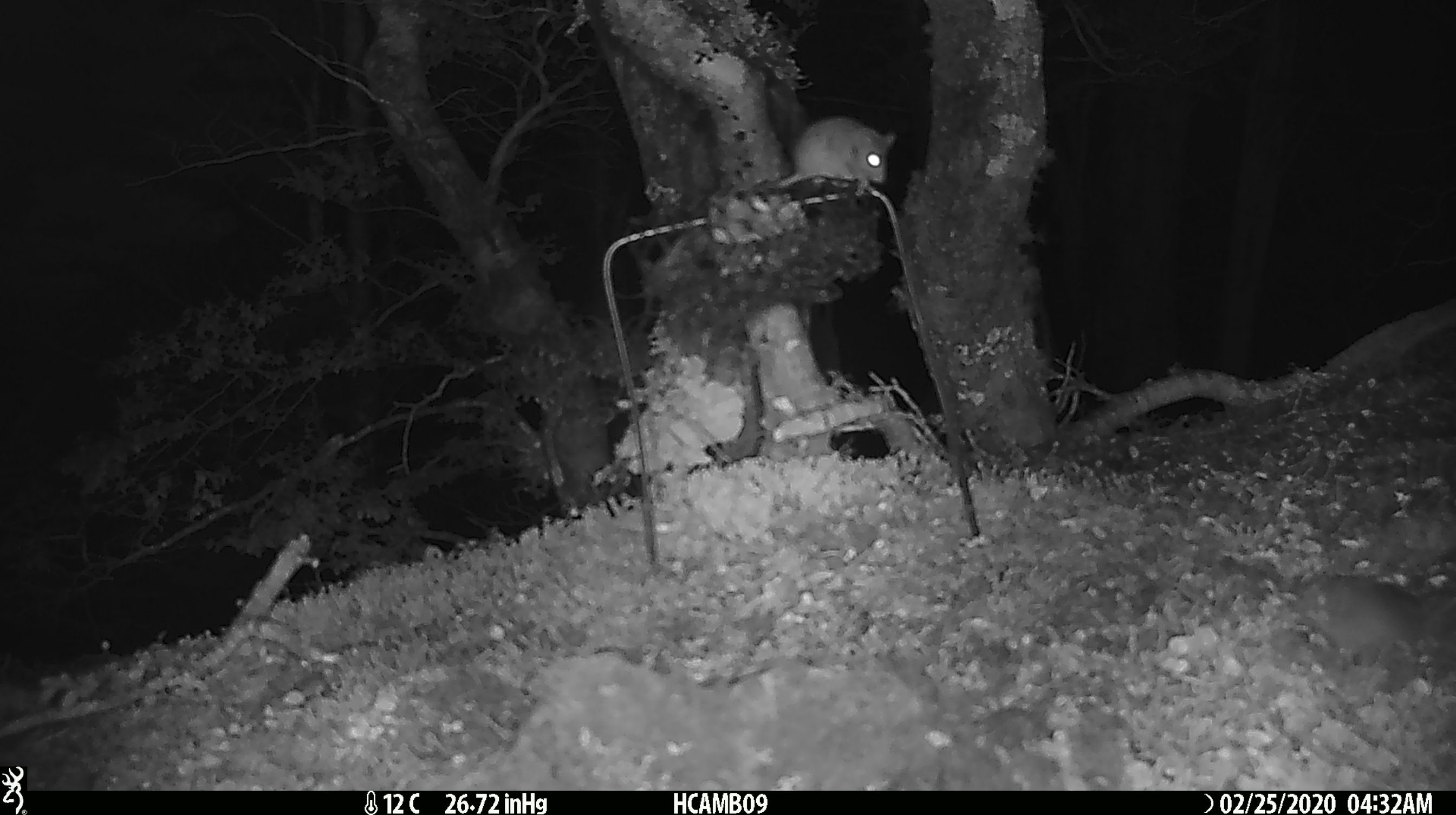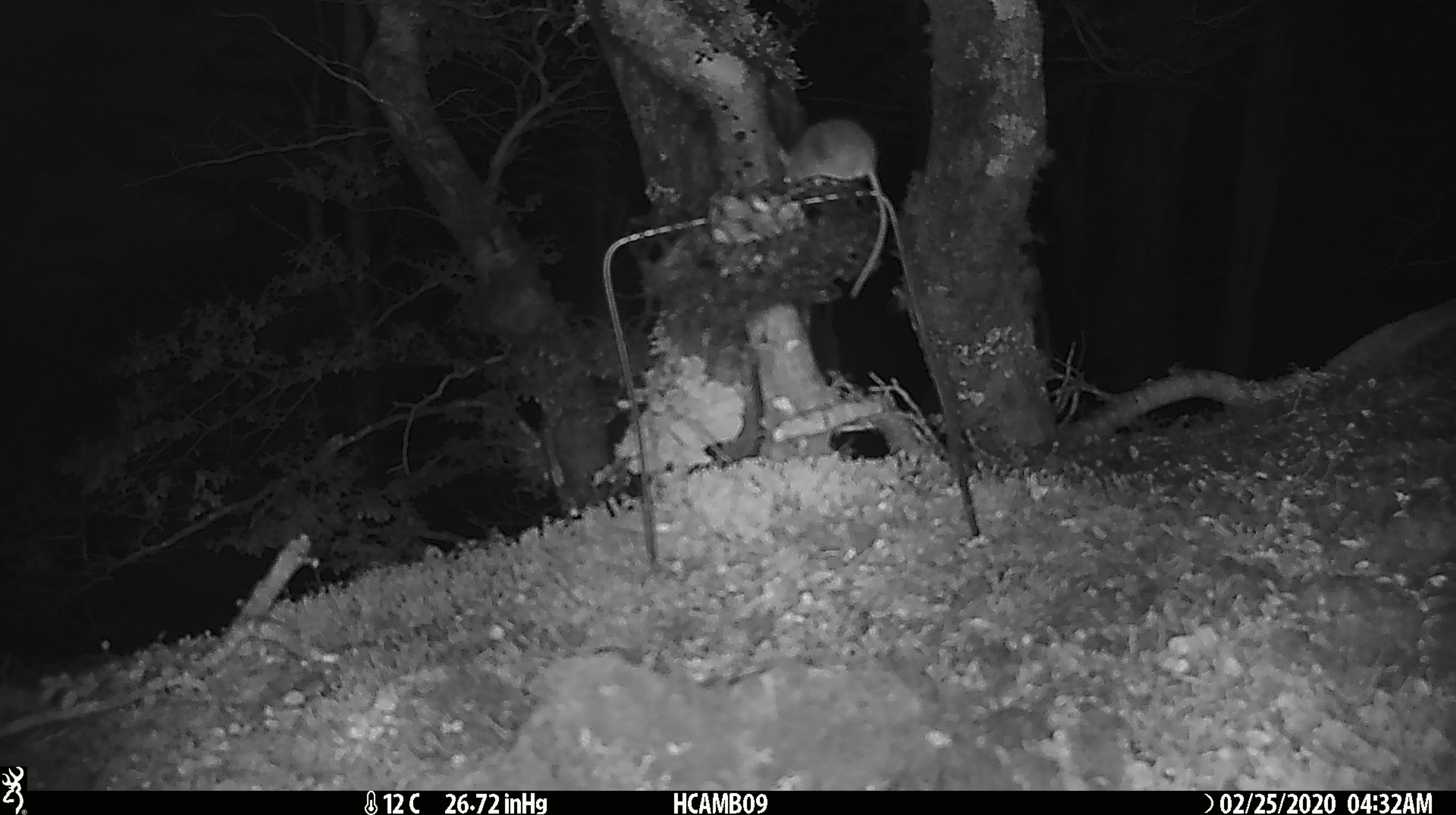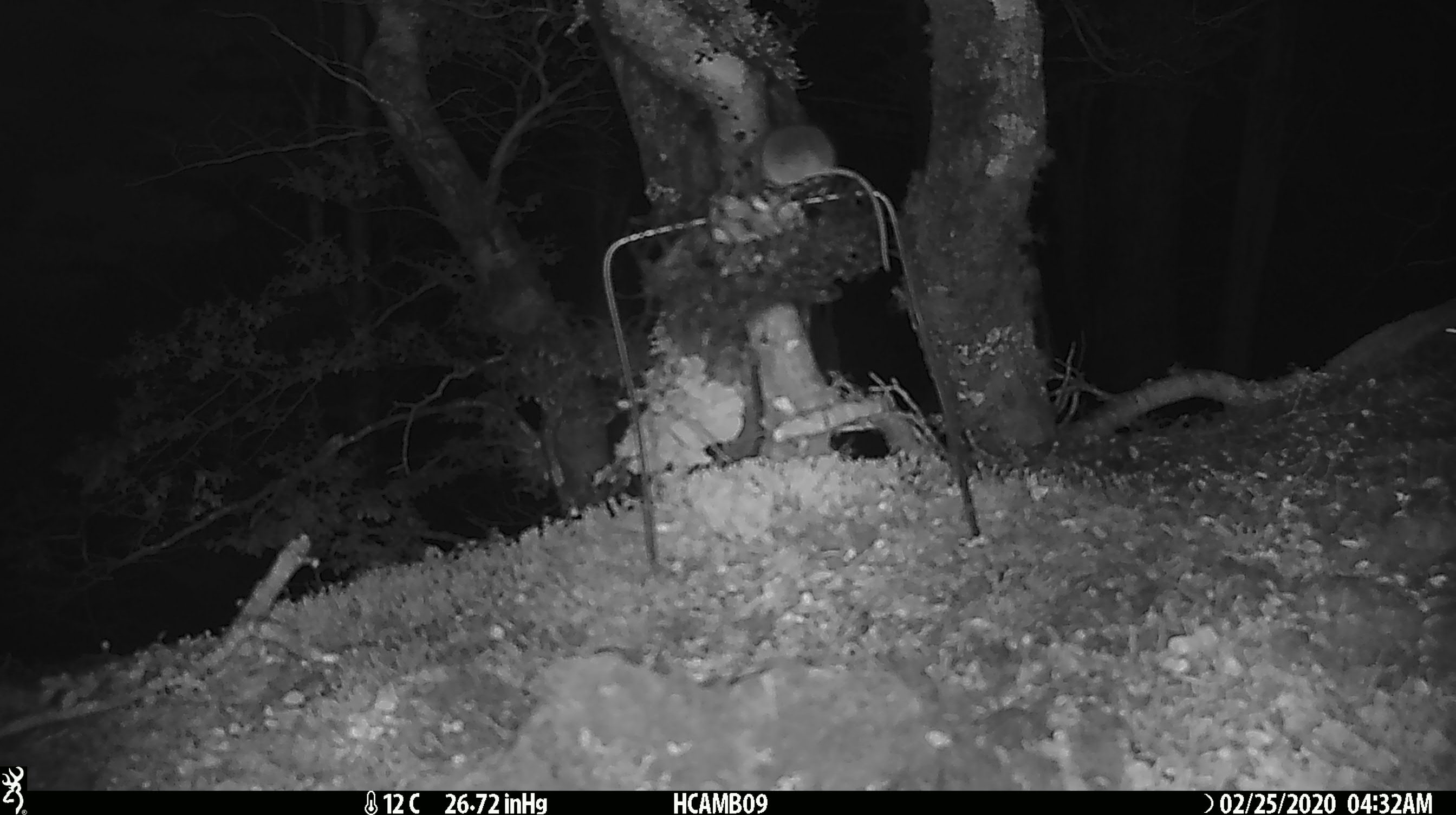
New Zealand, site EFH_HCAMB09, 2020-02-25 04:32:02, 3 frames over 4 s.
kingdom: Animalia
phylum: Chordata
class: Mammalia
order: Rodentia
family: Muridae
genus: Mus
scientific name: Mus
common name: mouse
Mouse (Mus).